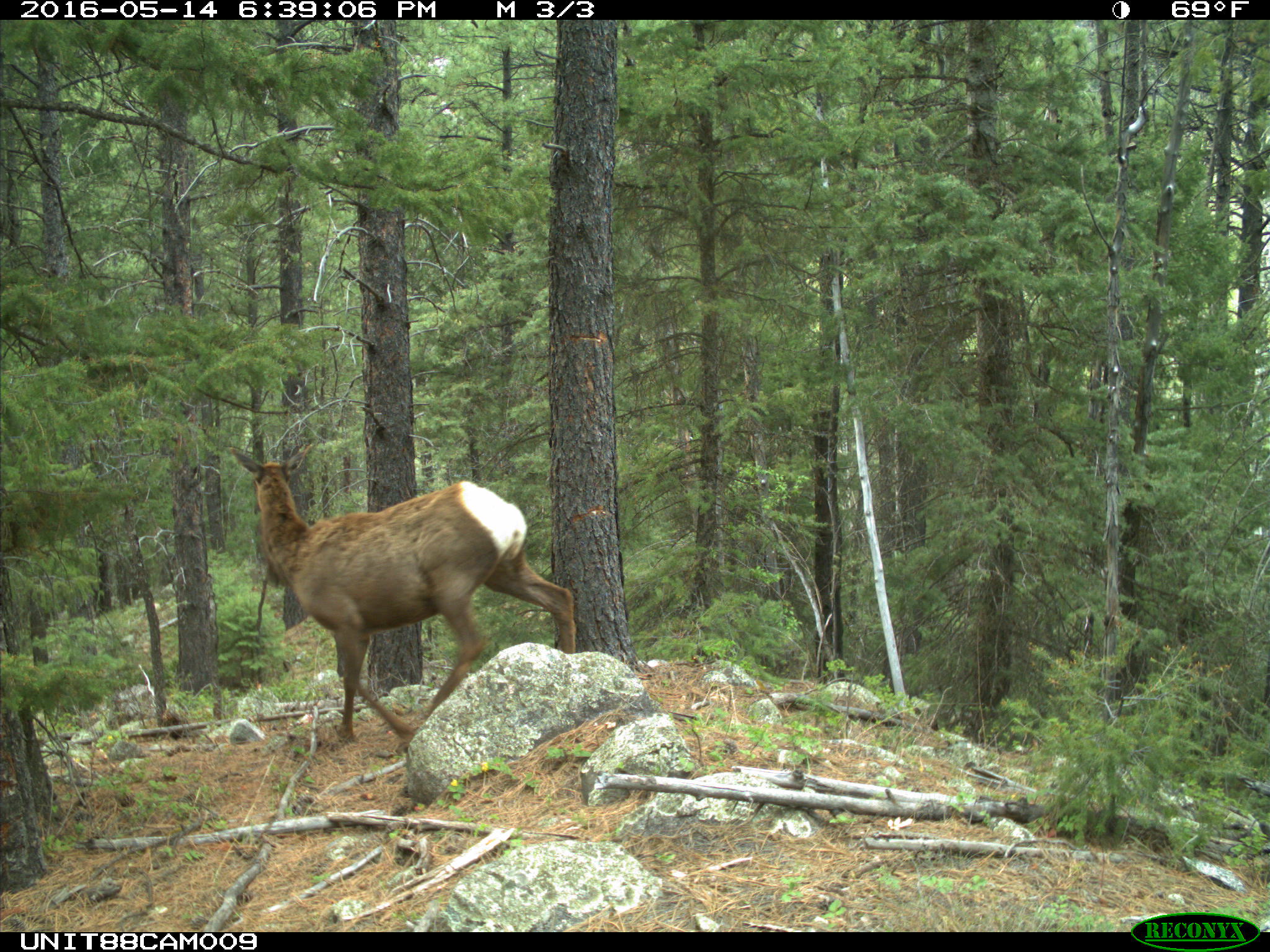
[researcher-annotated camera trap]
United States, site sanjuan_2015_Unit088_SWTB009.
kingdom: Animalia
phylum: Chordata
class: Mammalia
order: Artiodactyla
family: Cervidae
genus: Cervus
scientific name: Cervus elaphus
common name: red deer